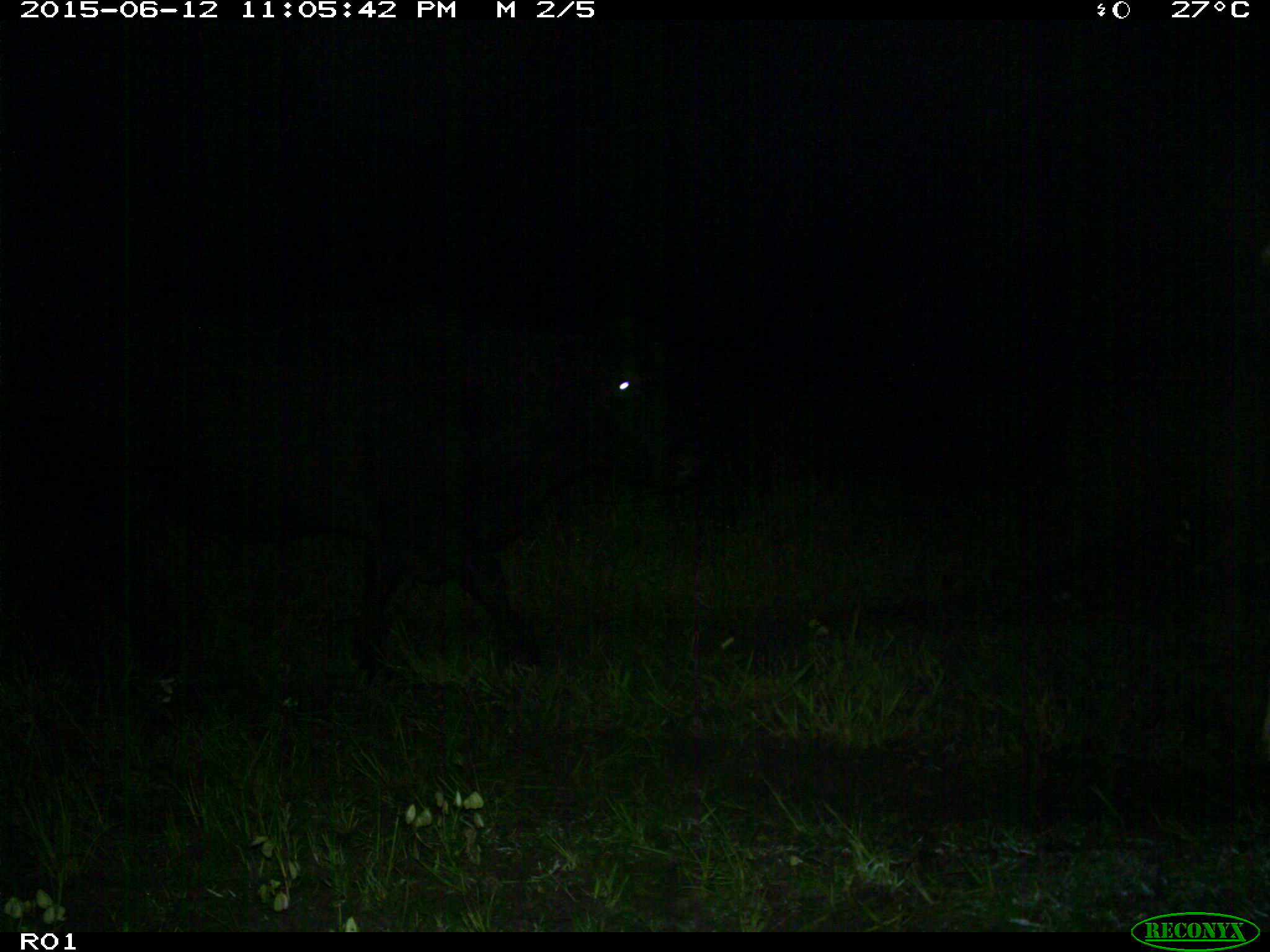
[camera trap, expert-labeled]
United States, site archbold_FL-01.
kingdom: Animalia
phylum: Chordata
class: Mammalia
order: Artiodactyla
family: Bovidae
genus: Bos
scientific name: Bos taurus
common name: domestic cow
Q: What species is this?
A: Bos taurus (domestic cow).